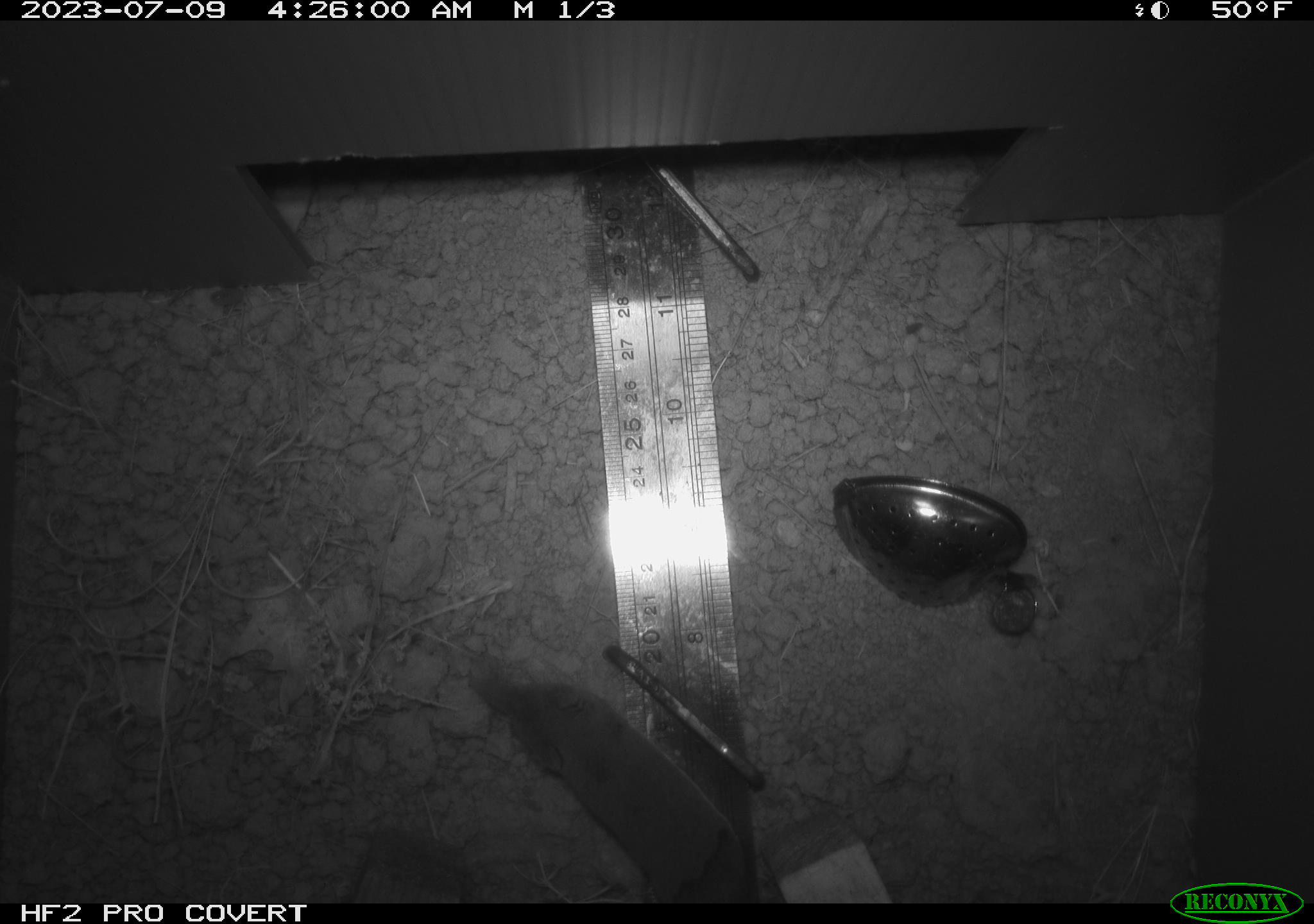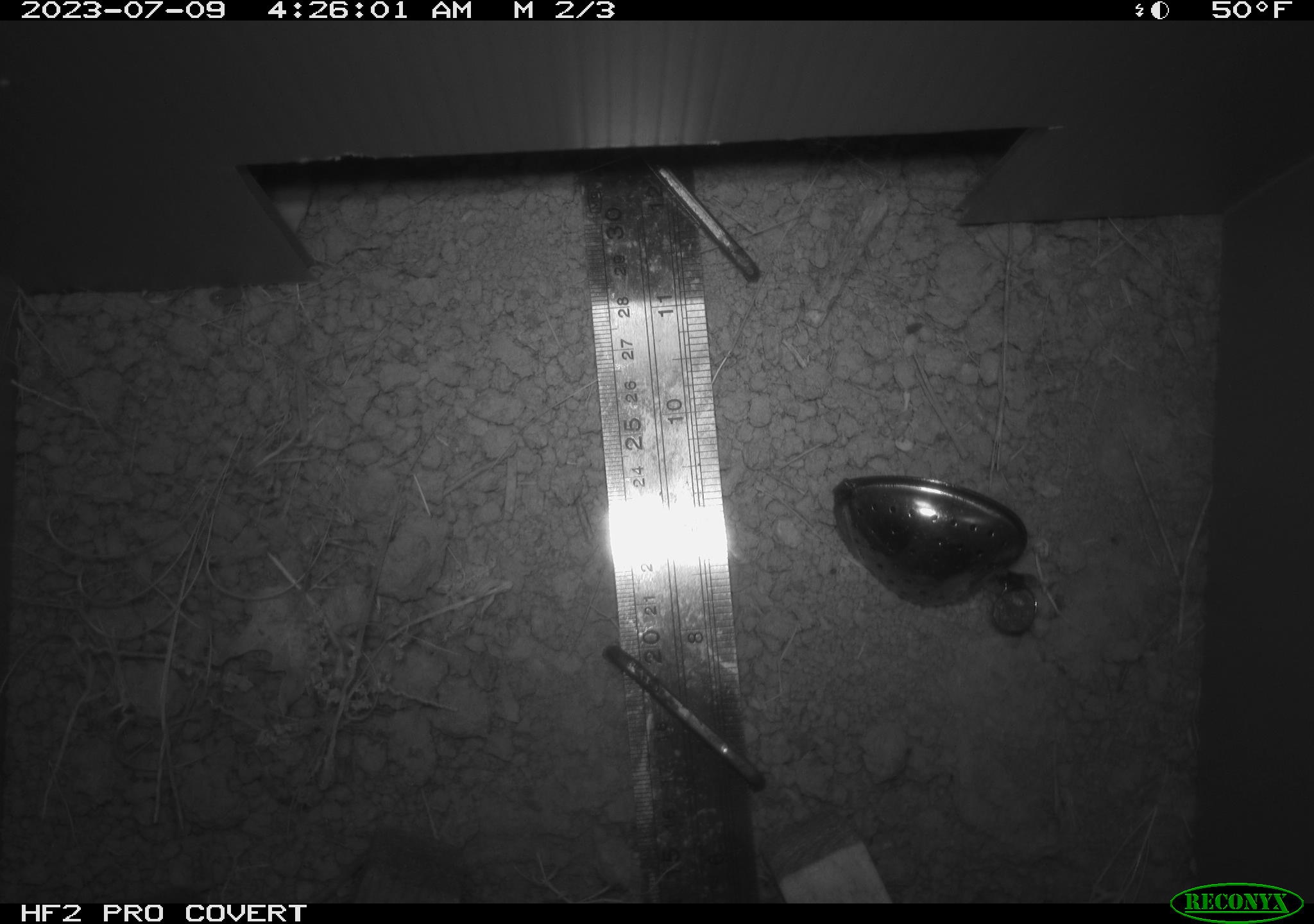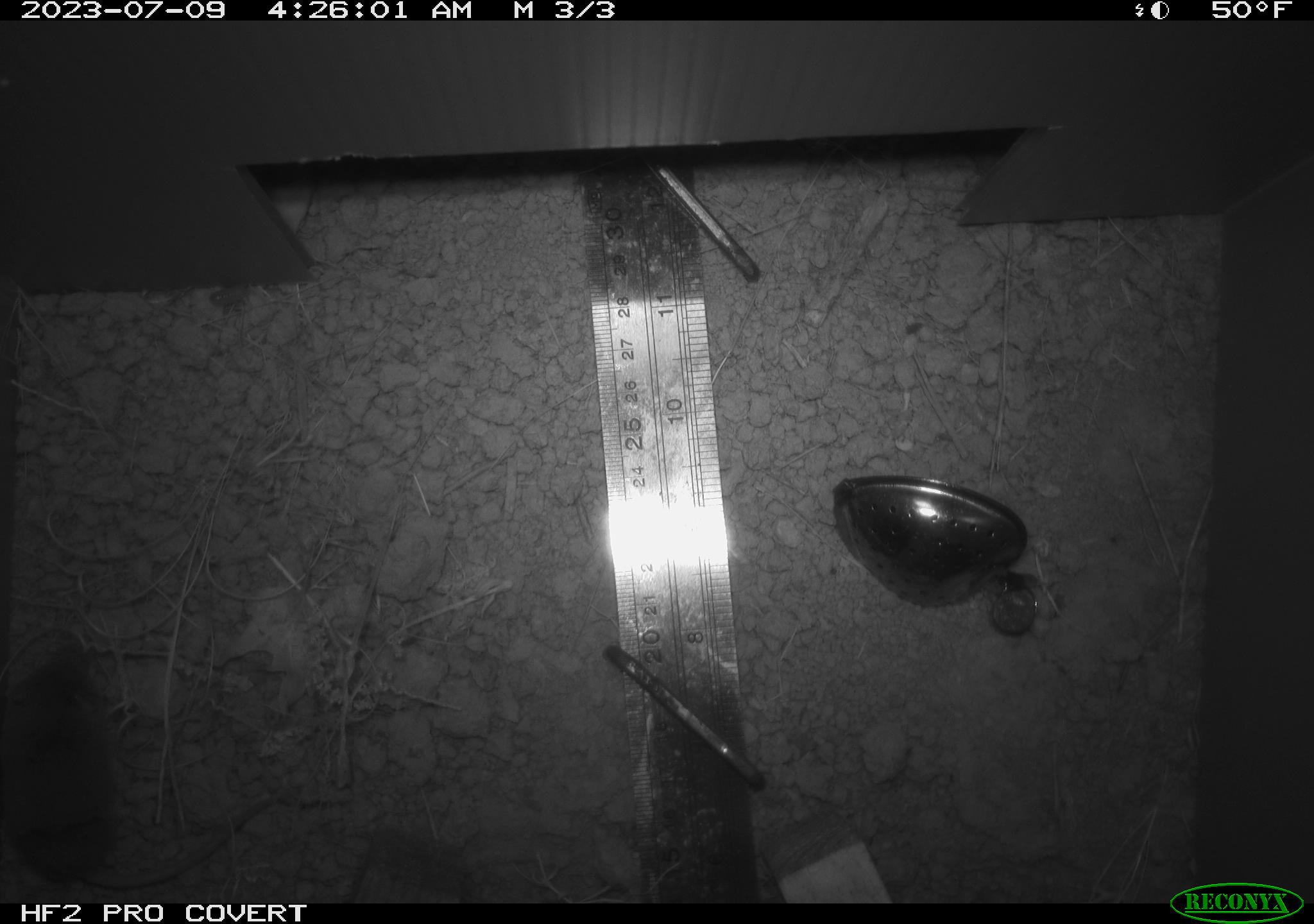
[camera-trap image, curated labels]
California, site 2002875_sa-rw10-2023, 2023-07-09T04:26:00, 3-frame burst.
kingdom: Animalia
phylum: Chordata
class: Mammalia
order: Eulipotyphla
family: Soricidae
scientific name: Soricidae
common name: shrews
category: soricidae family